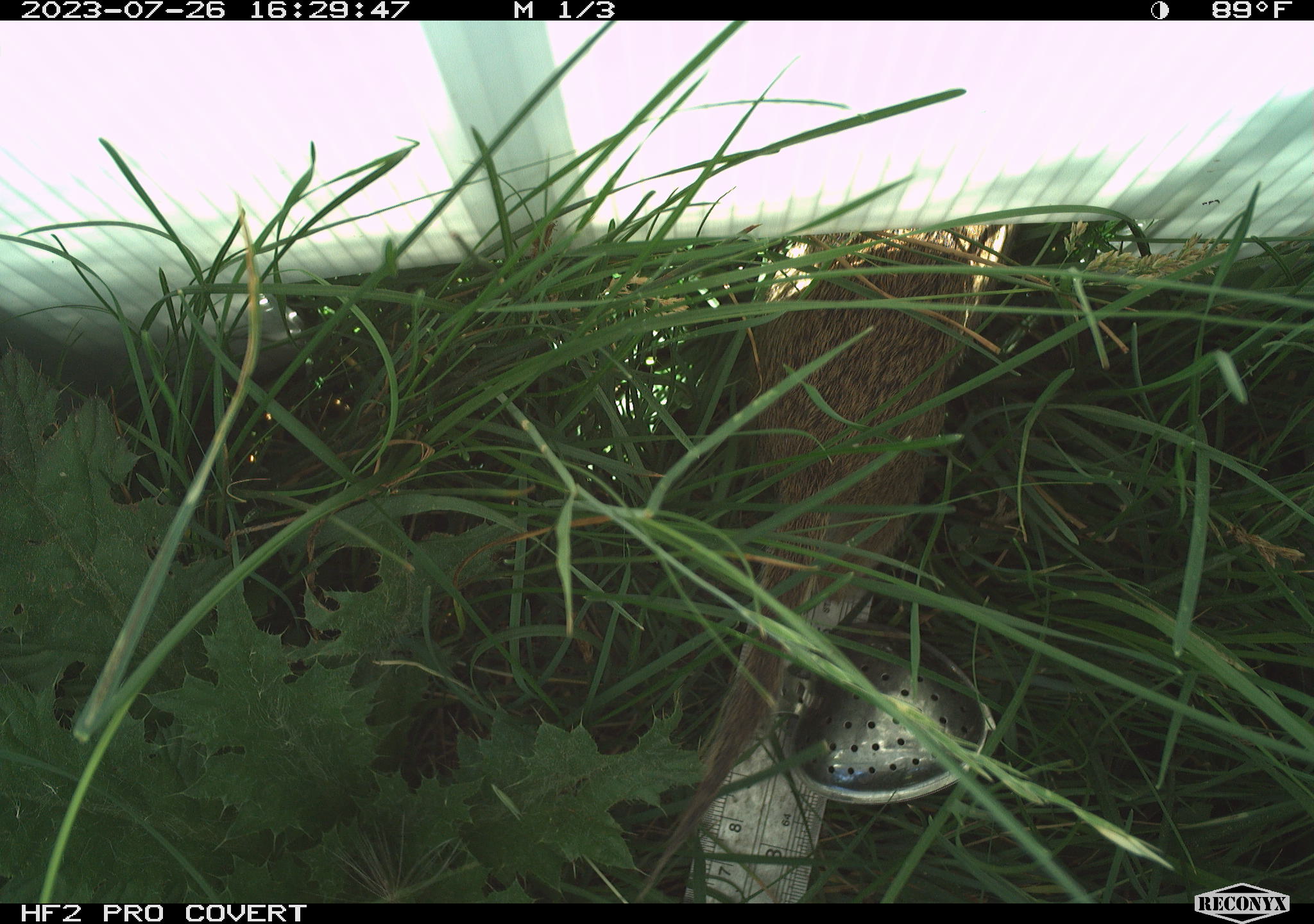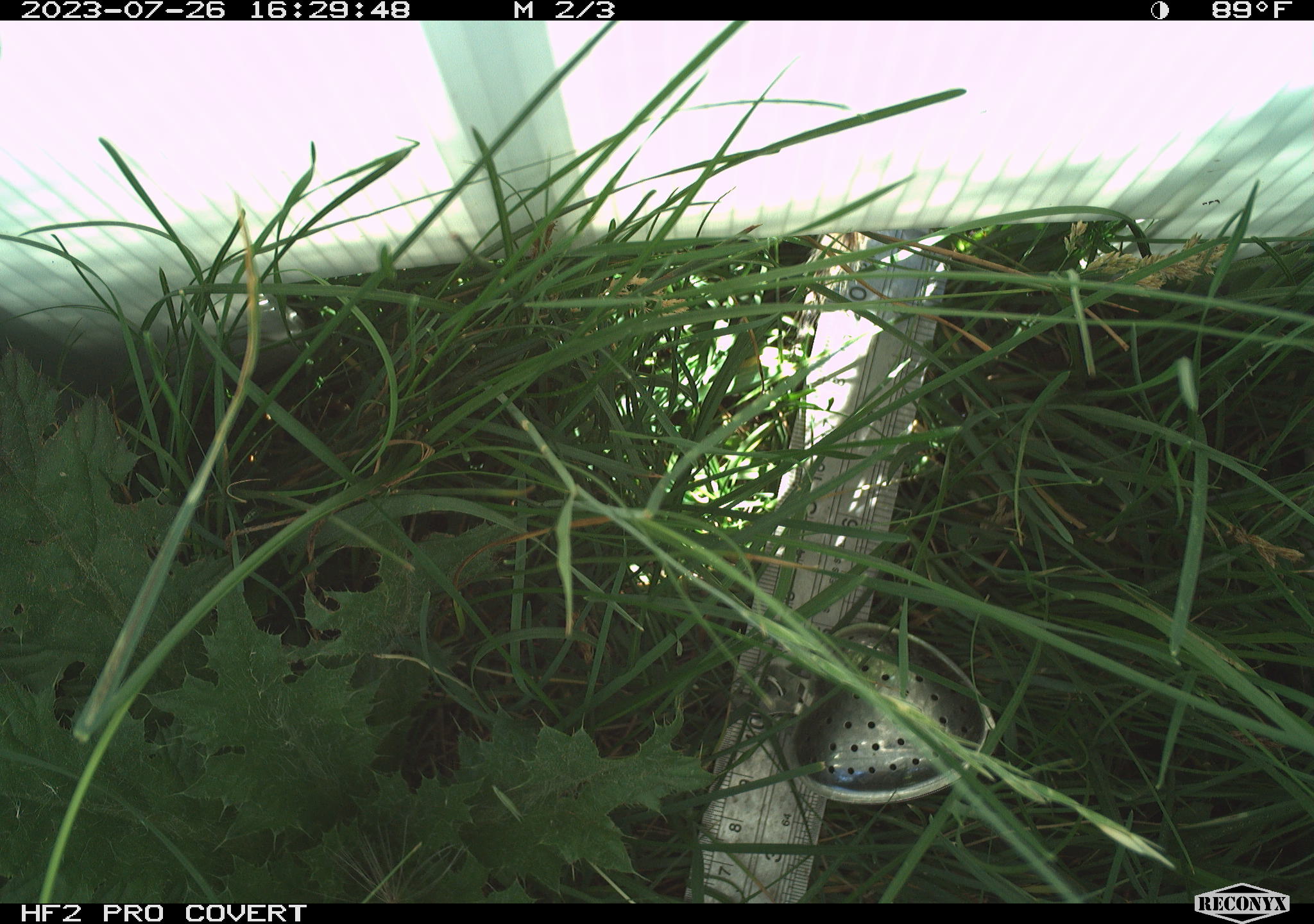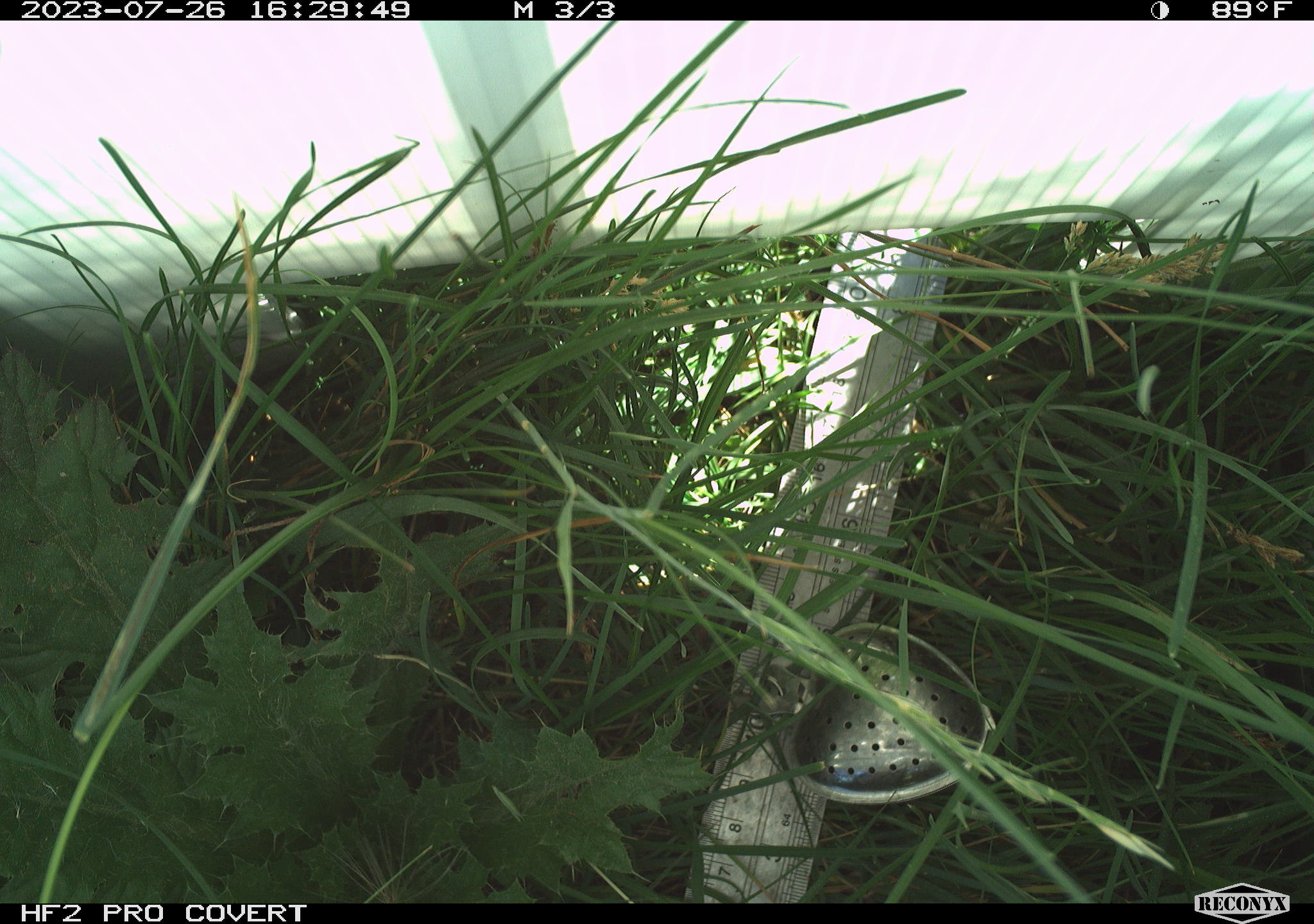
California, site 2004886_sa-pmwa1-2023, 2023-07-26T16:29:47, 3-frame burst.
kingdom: Animalia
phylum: Chordata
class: Mammalia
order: Rodentia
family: Sciuridae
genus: Urocitellus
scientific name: Urocitellus beldingi beldingi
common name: belding's ground squirrel